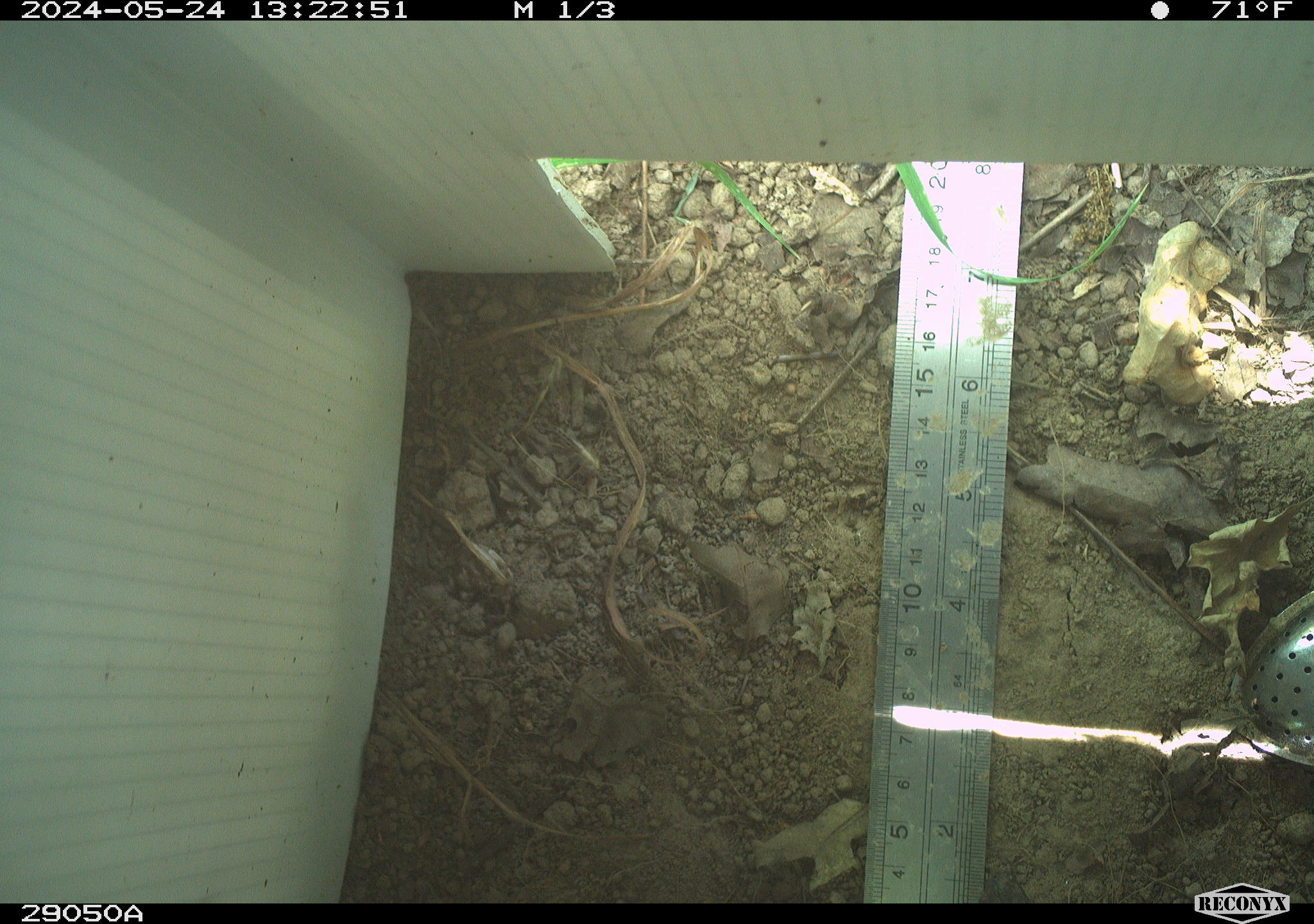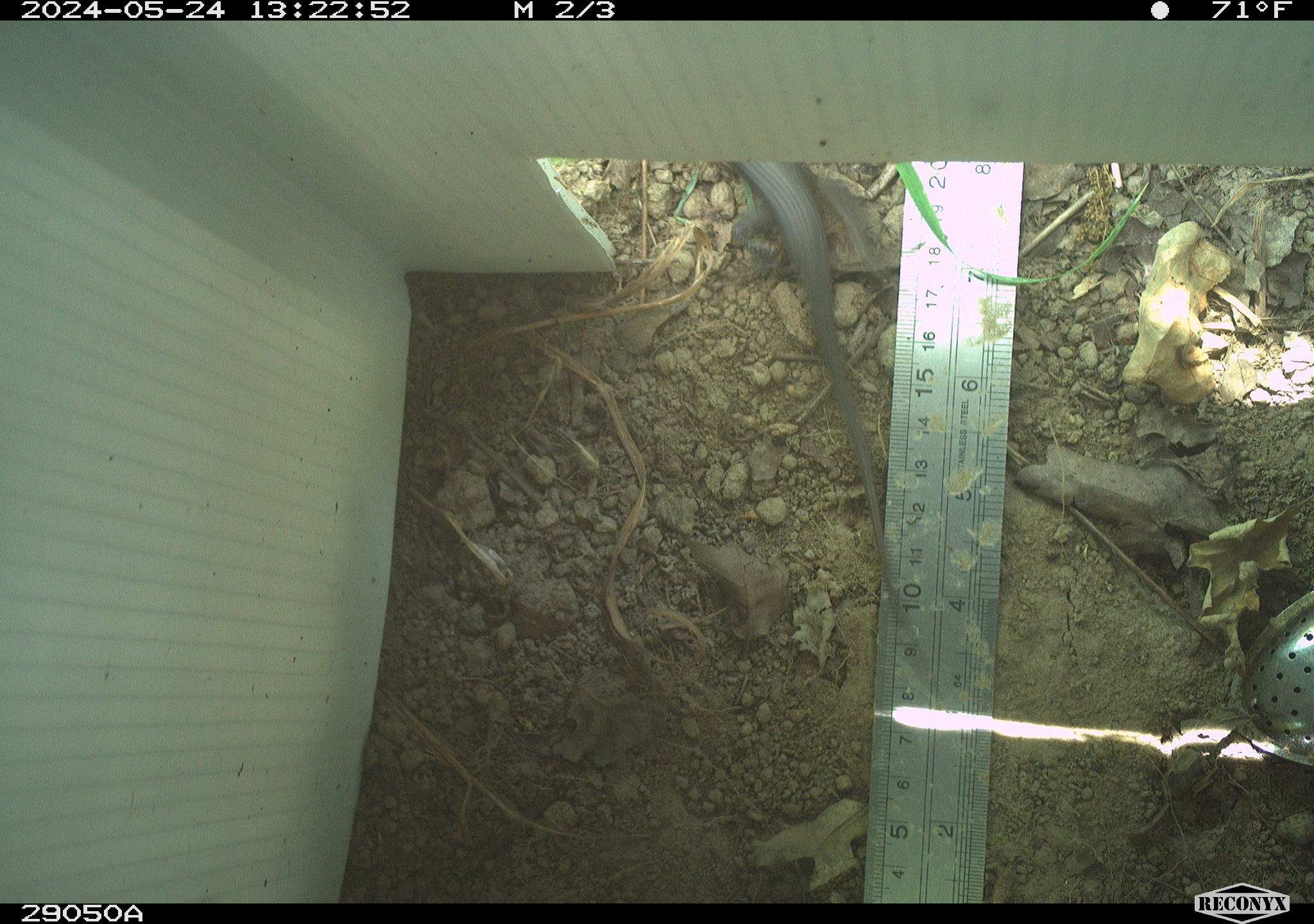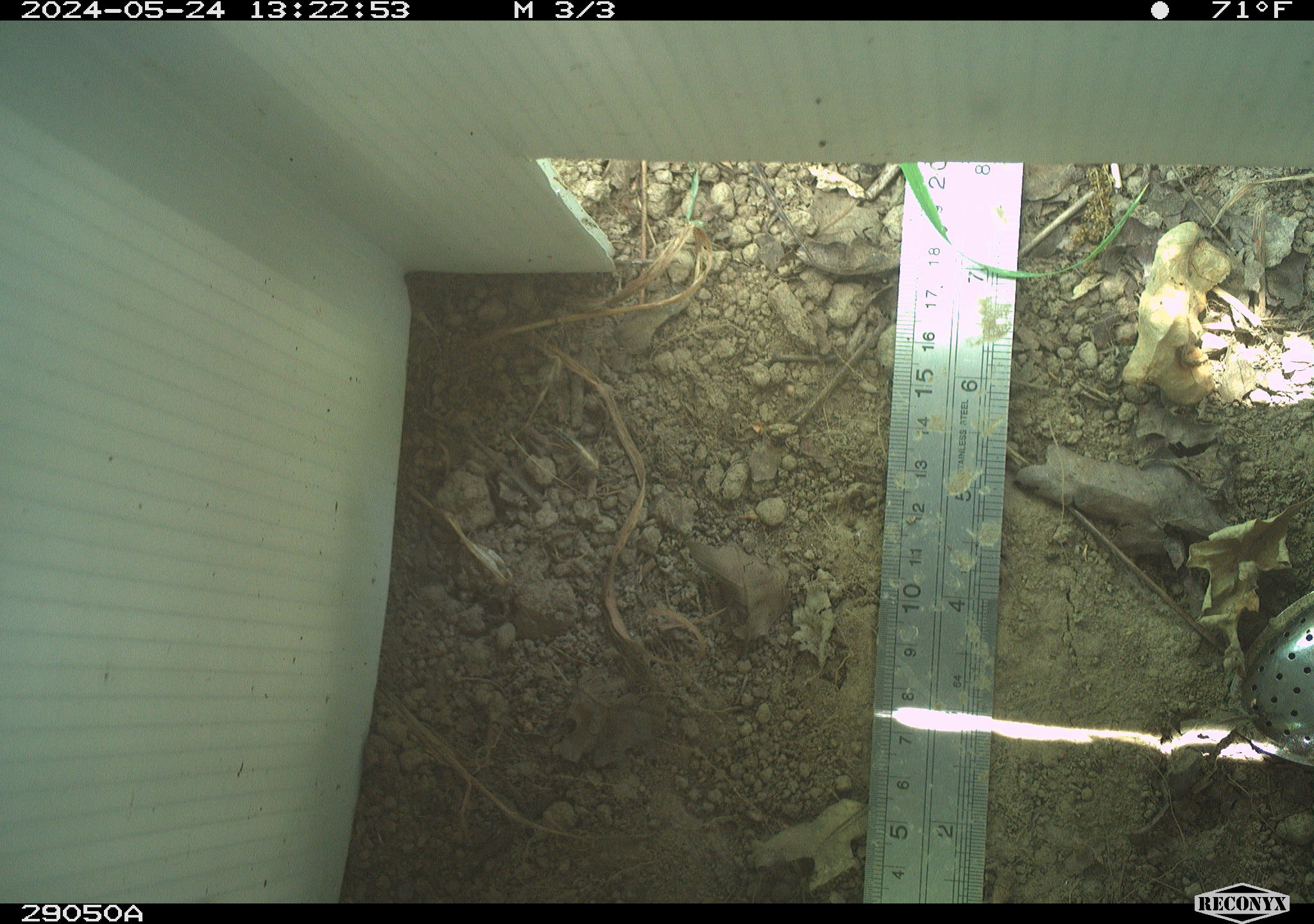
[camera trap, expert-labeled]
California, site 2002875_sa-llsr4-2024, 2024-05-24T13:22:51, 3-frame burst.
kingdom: Animalia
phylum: Chordata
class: Reptilia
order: Squamata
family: Phrynosomatidae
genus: Sceloporus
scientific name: Sceloporus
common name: spiny lizards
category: sceloporus species